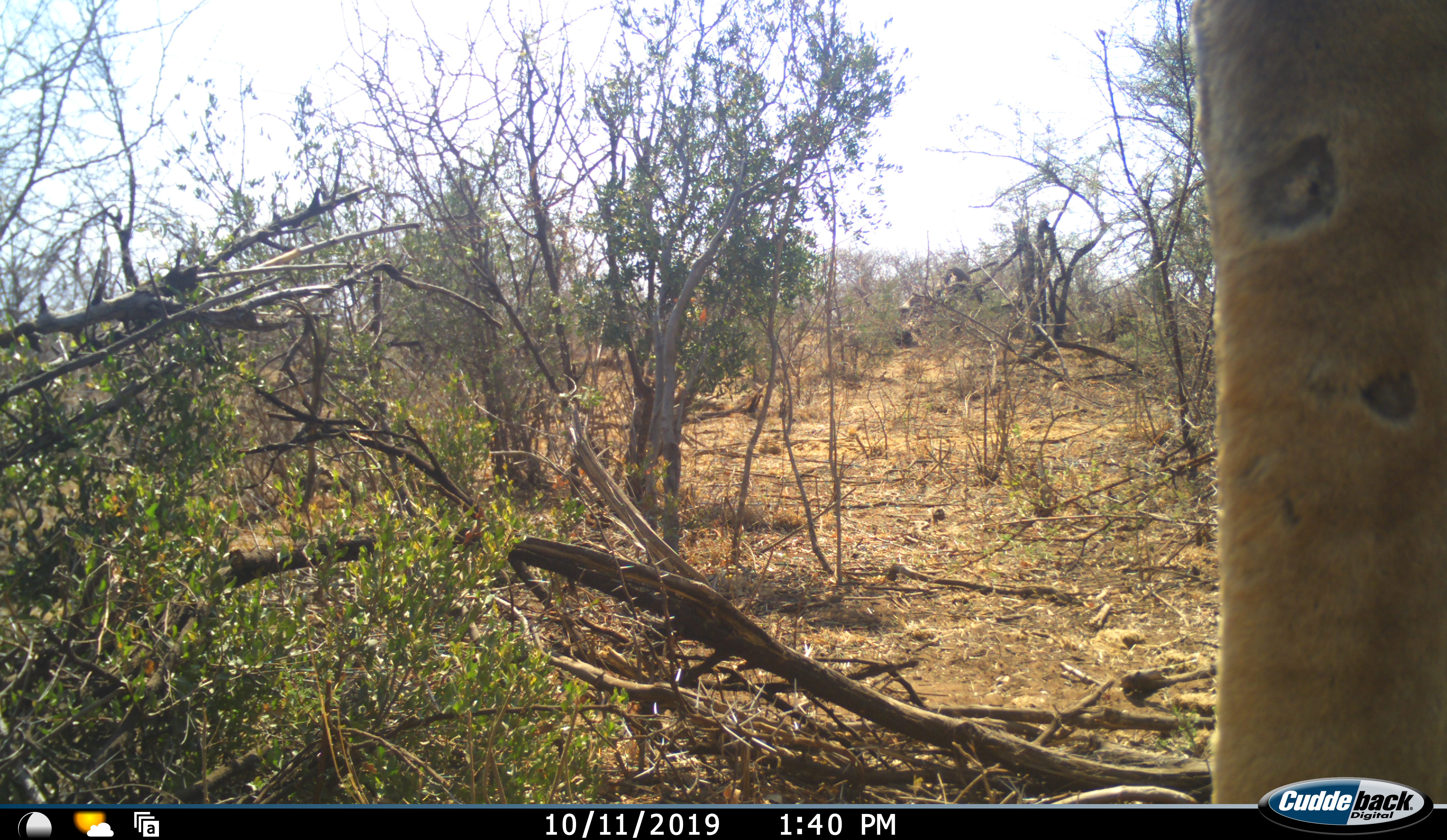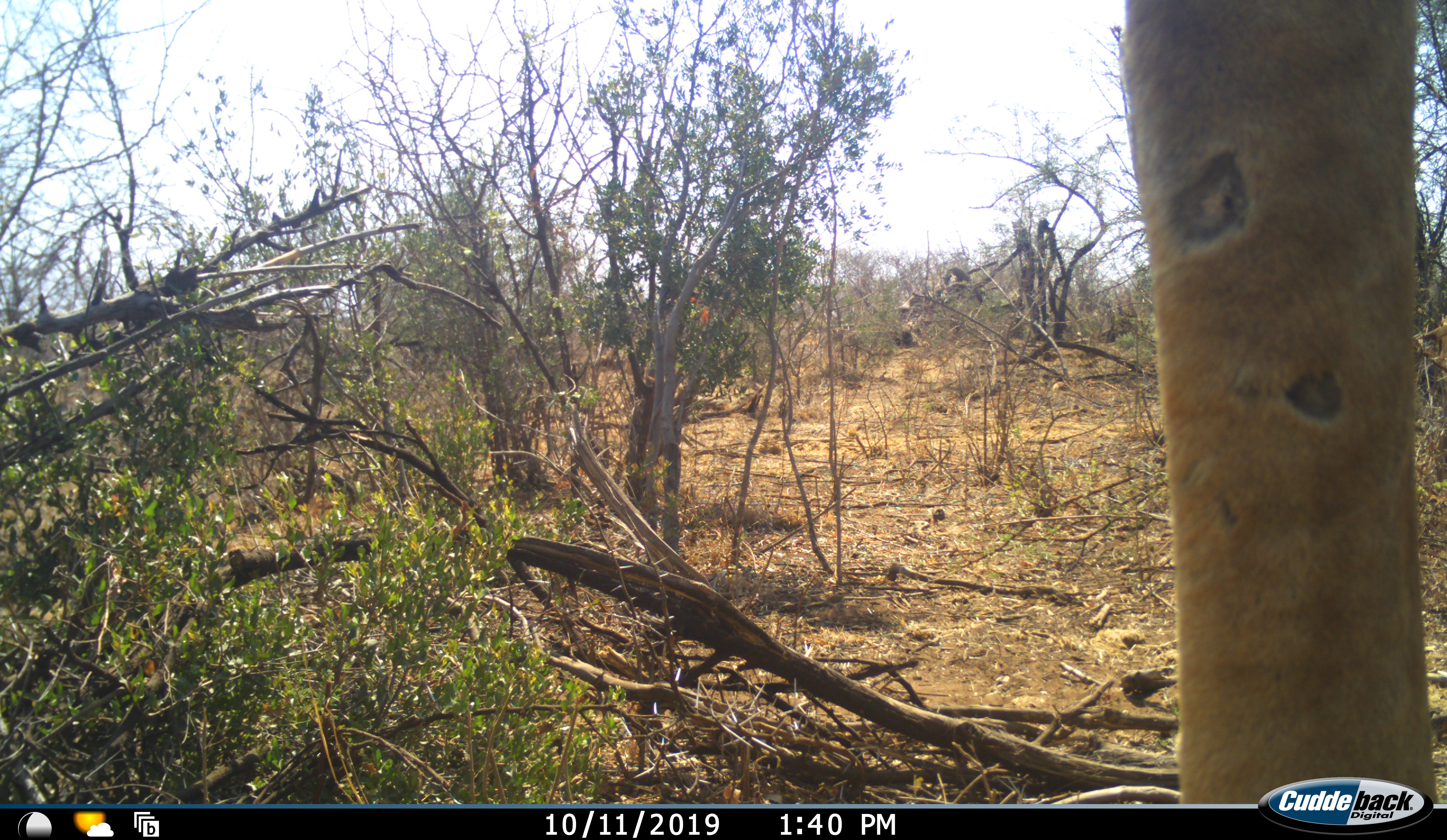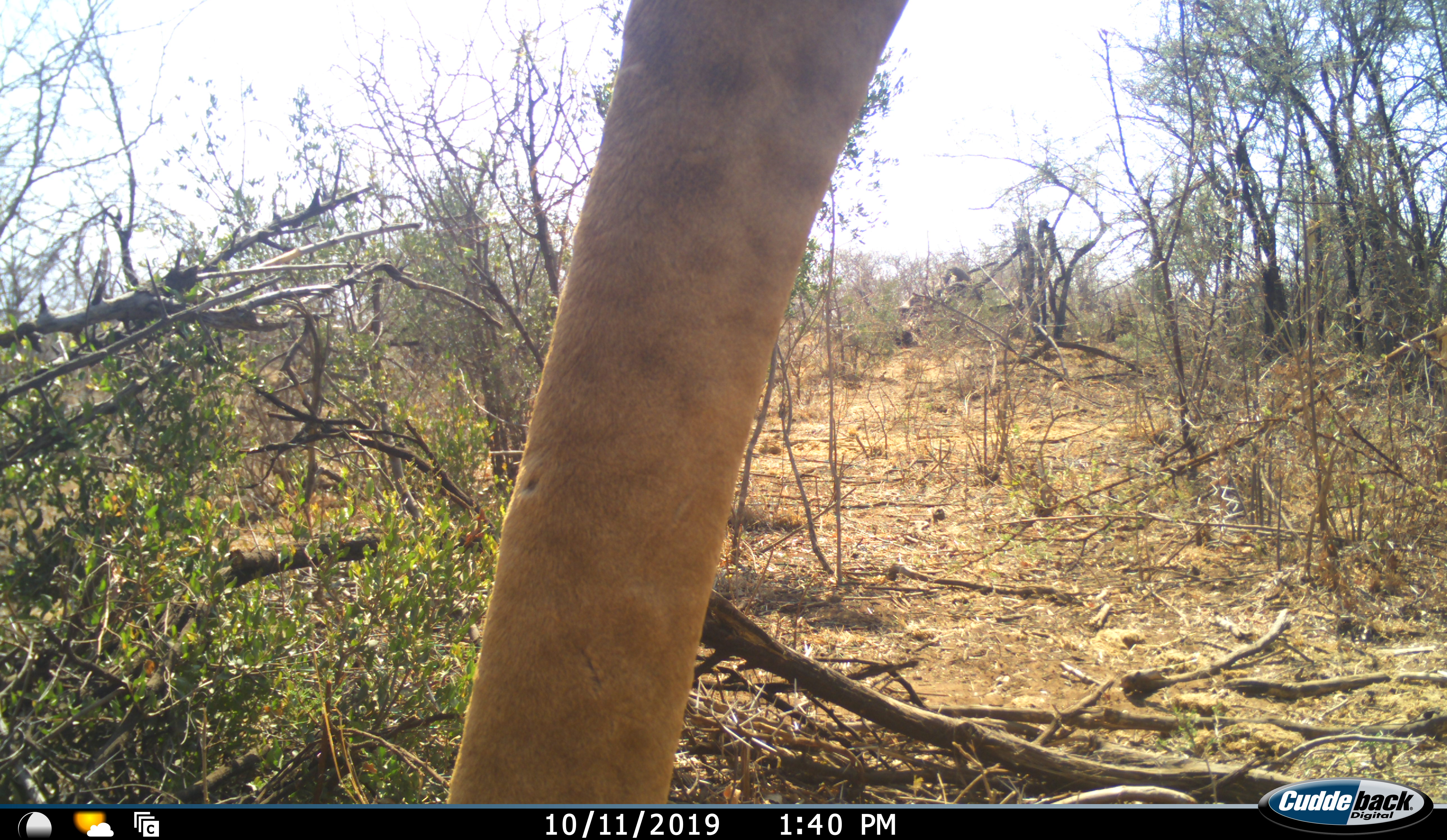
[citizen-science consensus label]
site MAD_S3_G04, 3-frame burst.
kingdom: Animalia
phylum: Chordata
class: Mammalia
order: Artiodactyla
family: Giraffidae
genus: Giraffa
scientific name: Giraffa camelopardalis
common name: giraffe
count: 1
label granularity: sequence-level